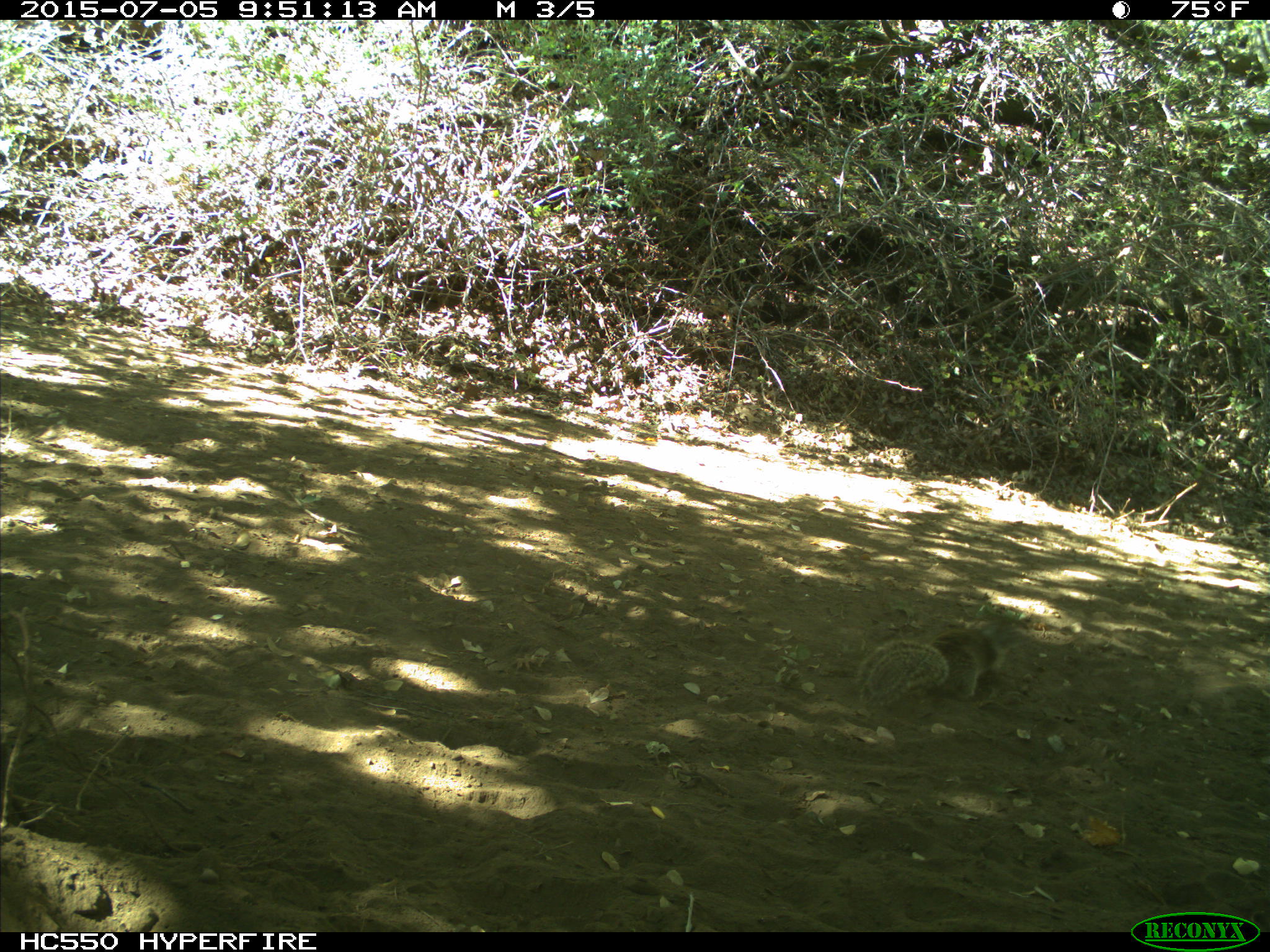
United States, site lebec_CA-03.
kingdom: Animalia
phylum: Chordata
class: Mammalia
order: Rodentia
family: Sciuridae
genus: Otospermophilus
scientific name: Otospermophilus beecheyi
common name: california ground squirrel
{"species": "Otospermophilus beecheyi (california ground squirrel)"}